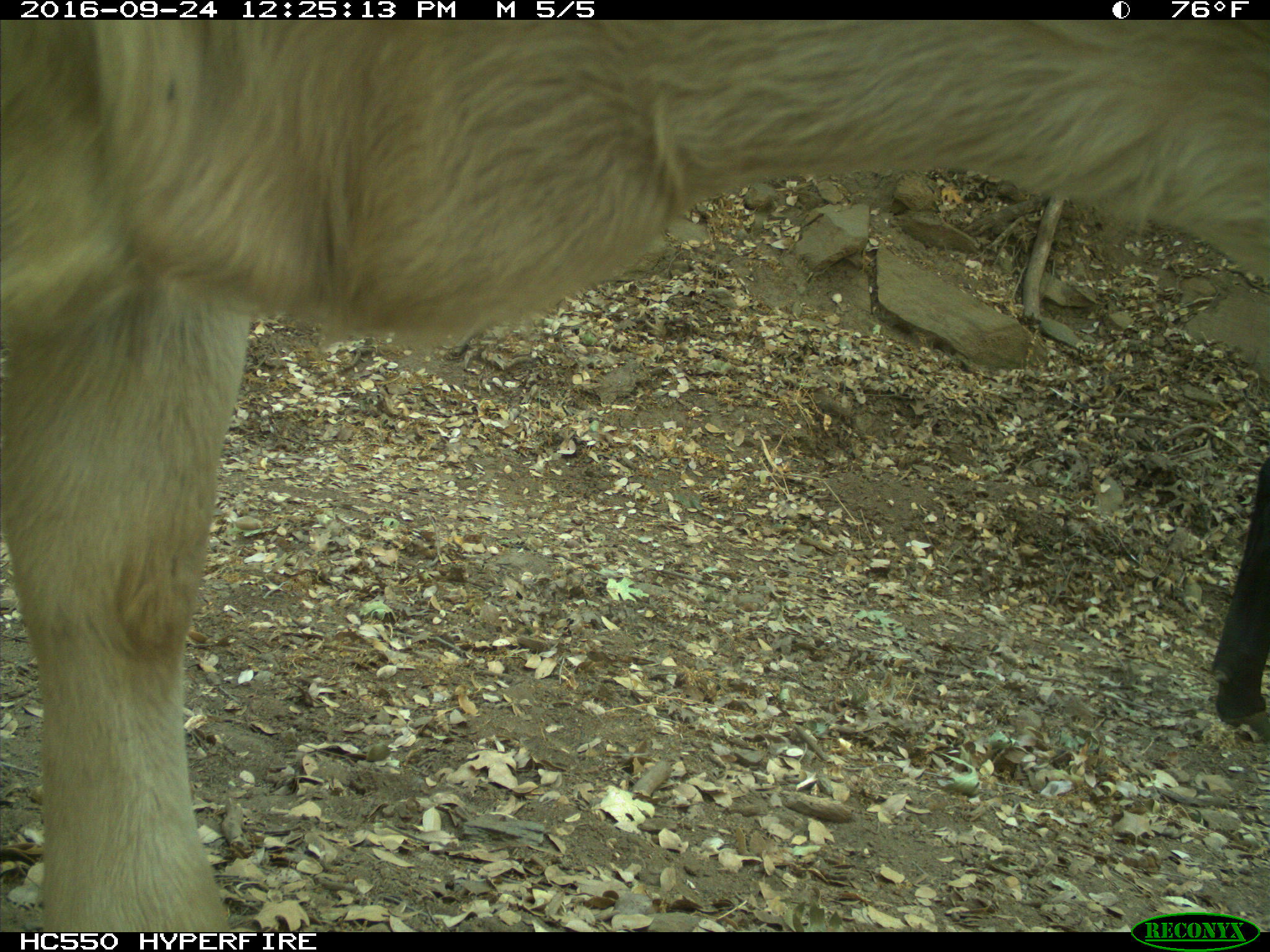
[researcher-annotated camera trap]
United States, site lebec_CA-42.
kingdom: Animalia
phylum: Chordata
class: Mammalia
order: Artiodactyla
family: Bovidae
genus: Bos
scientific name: Bos taurus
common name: domestic cow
Bos taurus (domestic cow).